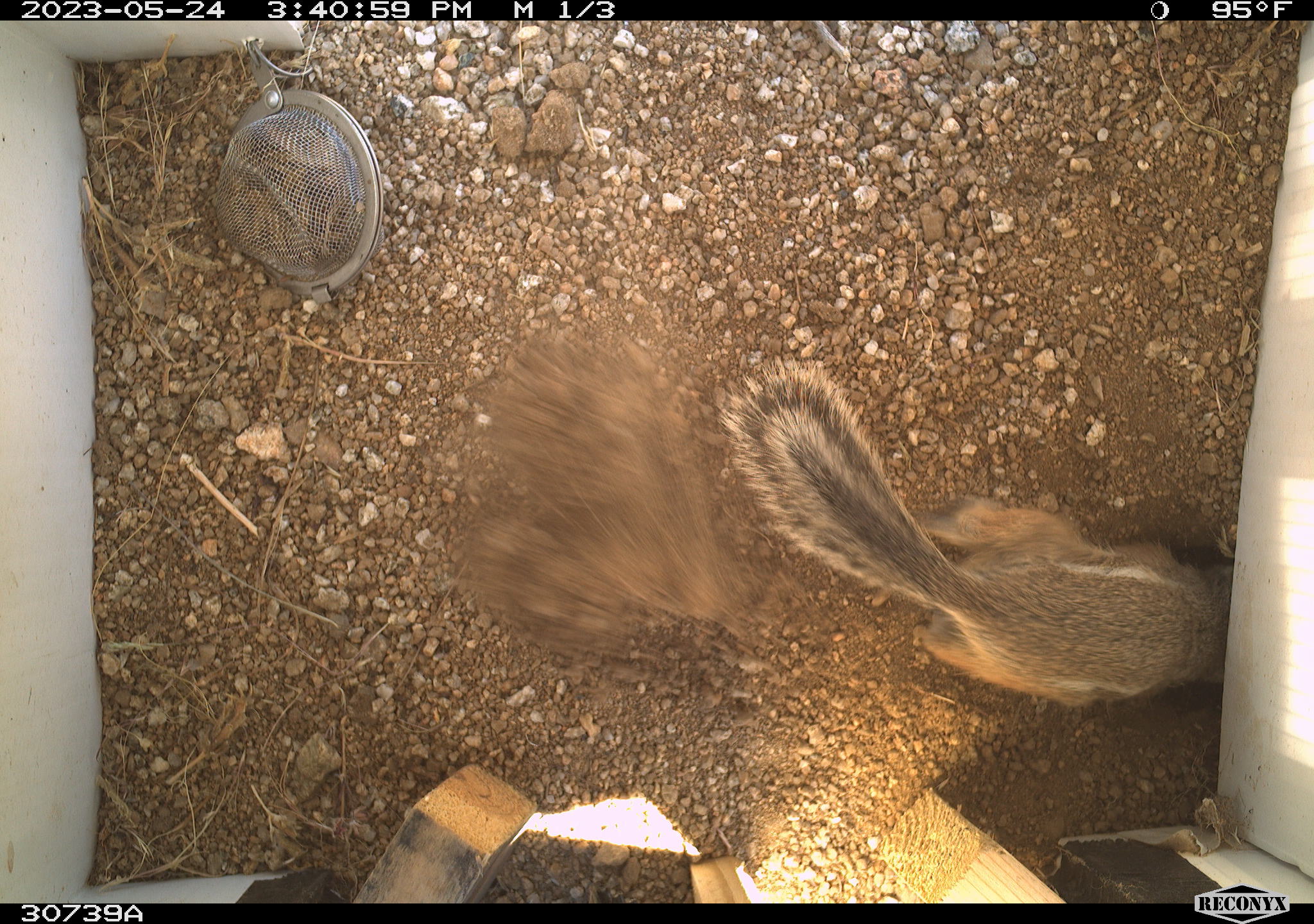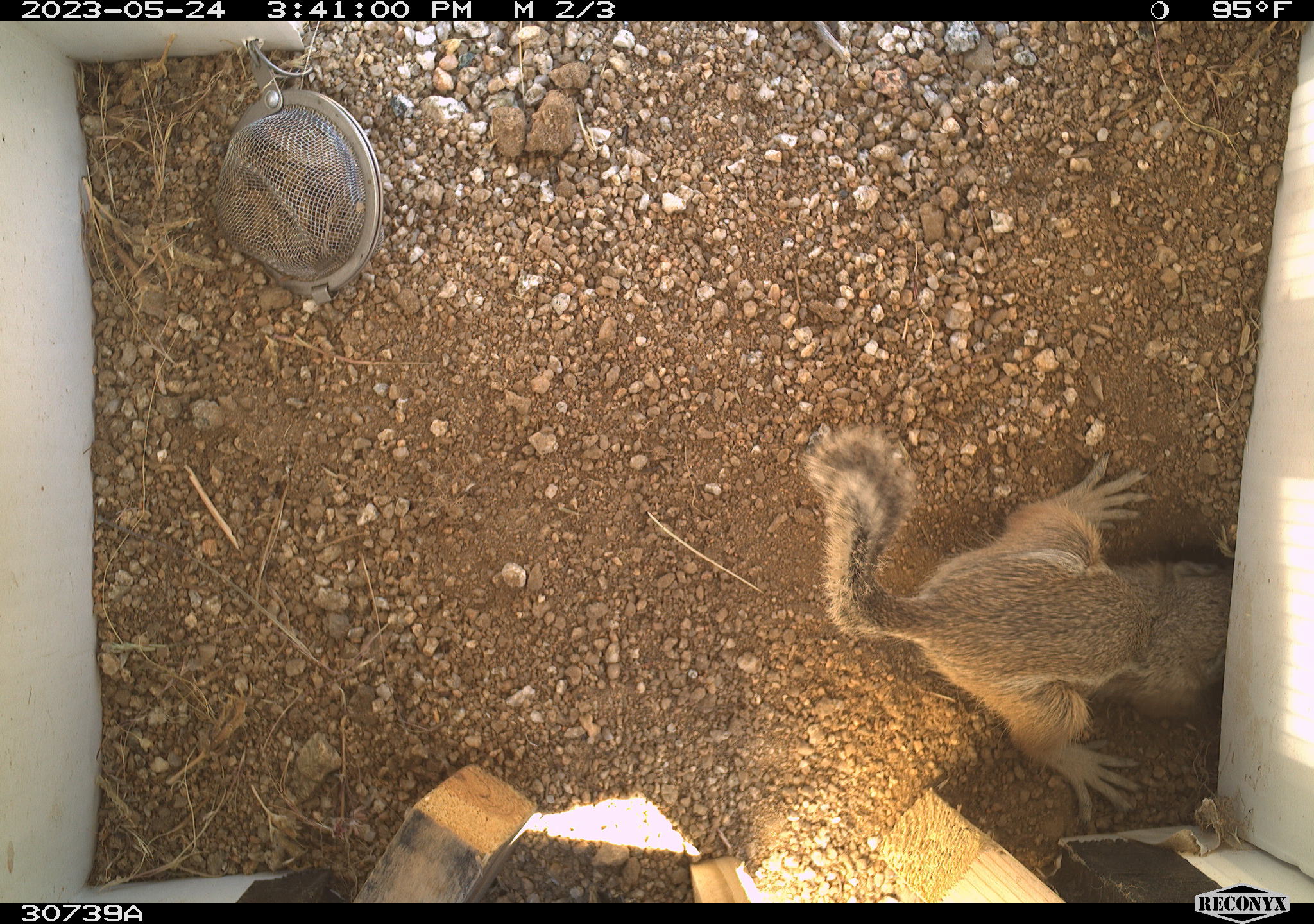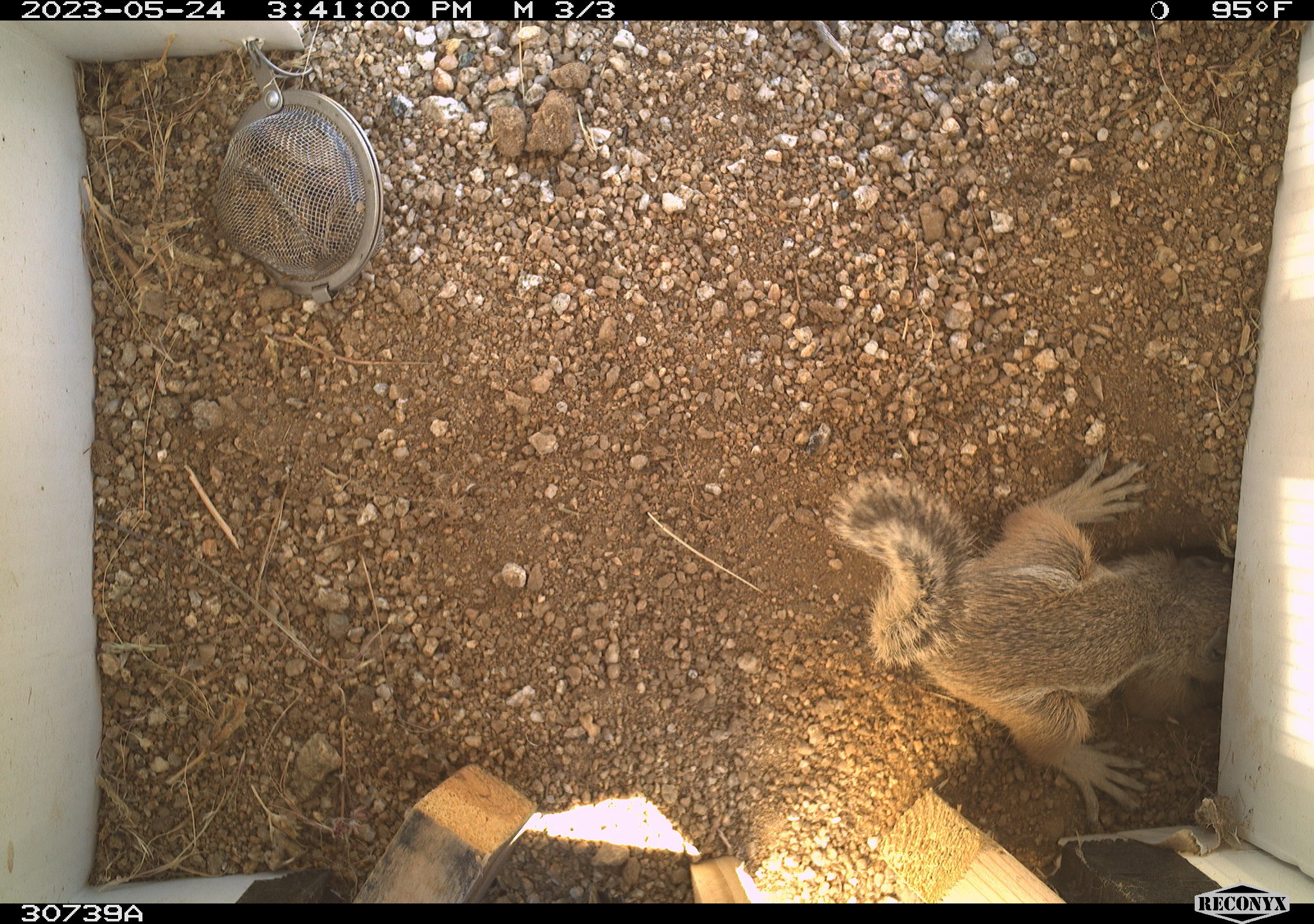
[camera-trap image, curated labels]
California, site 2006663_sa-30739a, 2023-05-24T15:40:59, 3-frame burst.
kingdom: Animalia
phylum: Chordata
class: Mammalia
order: Rodentia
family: Sciuridae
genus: Ammospermophilus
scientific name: Ammospermophilus leucurus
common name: white-tailed antelope squirrel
White-tailed antelope squirrel (Ammospermophilus leucurus).